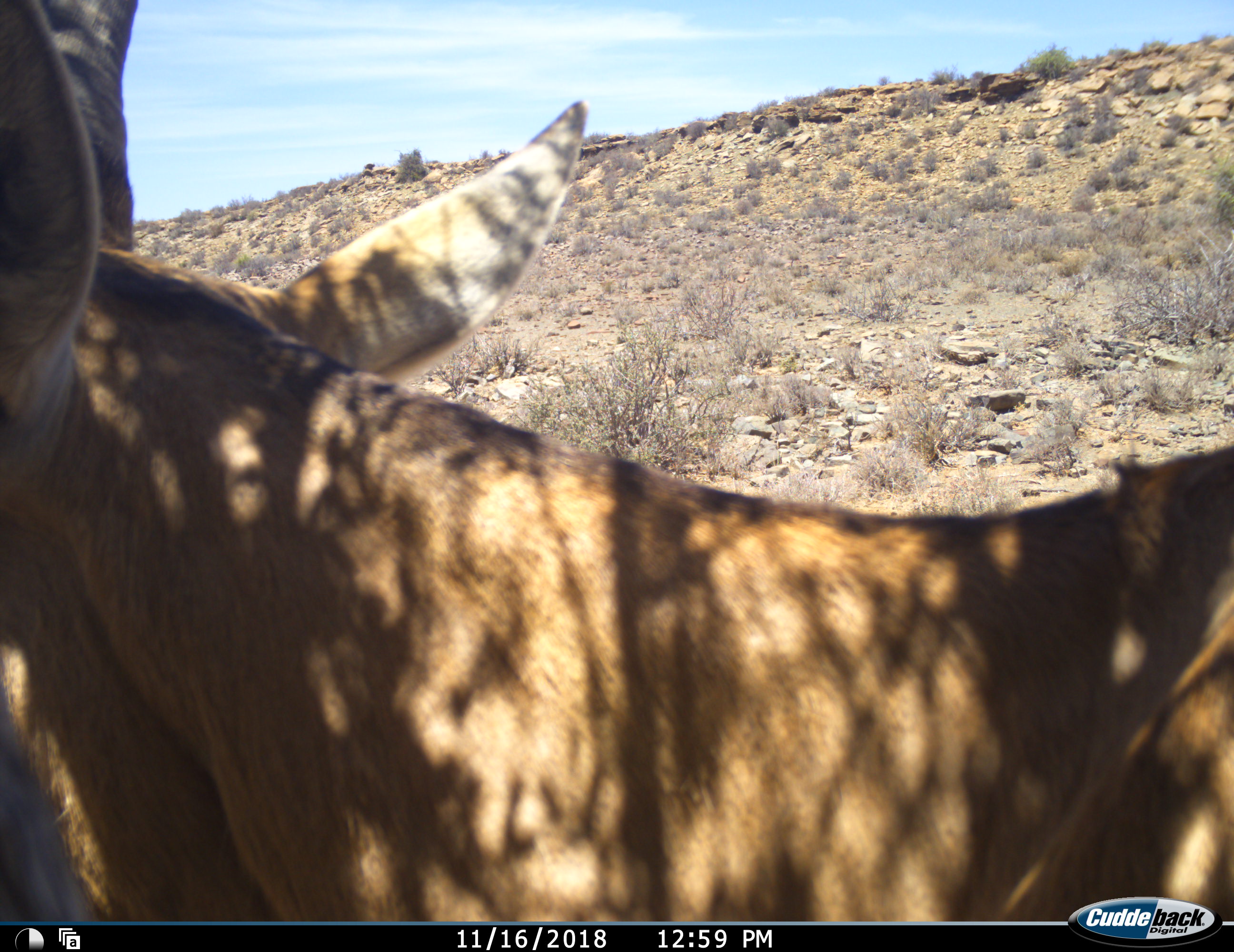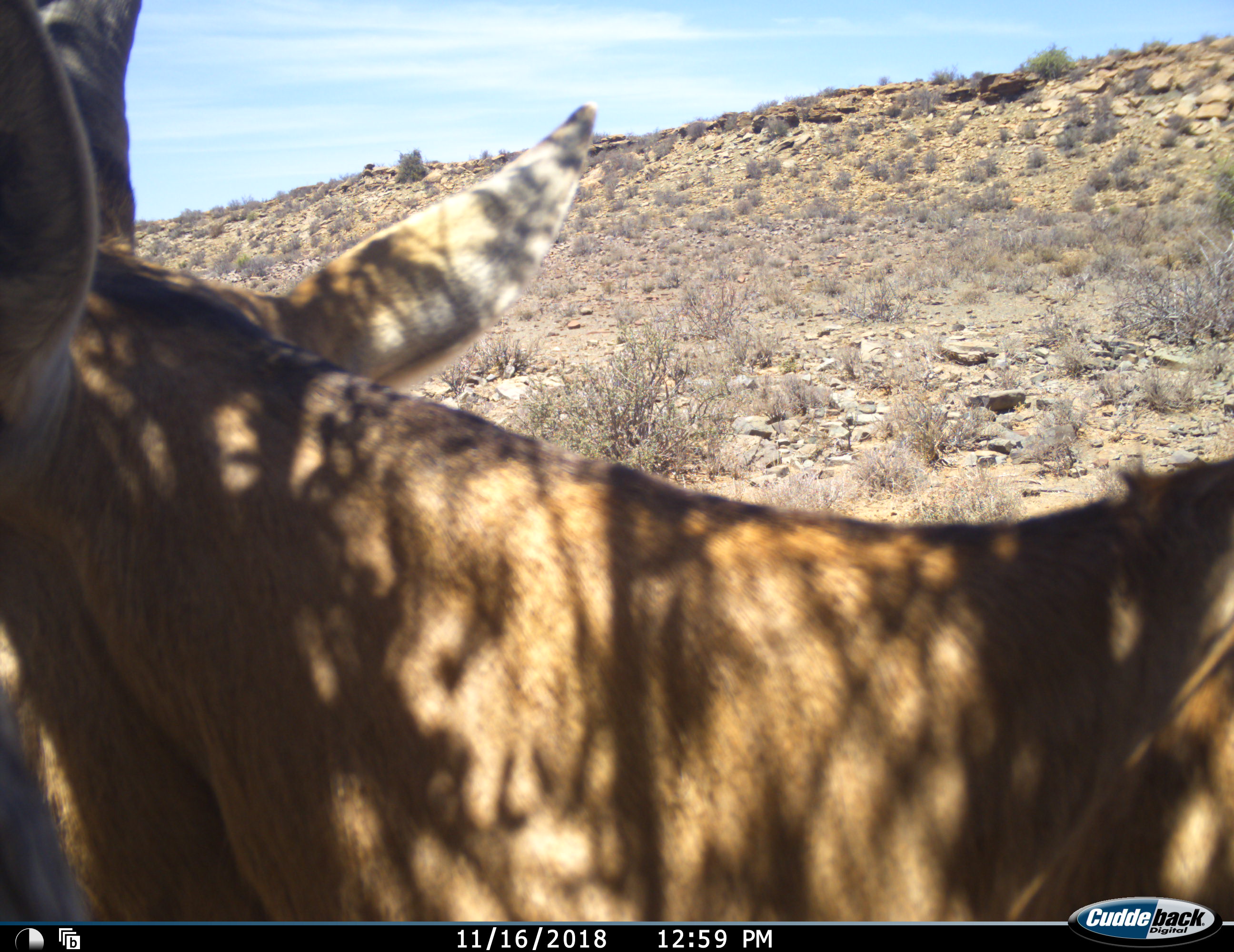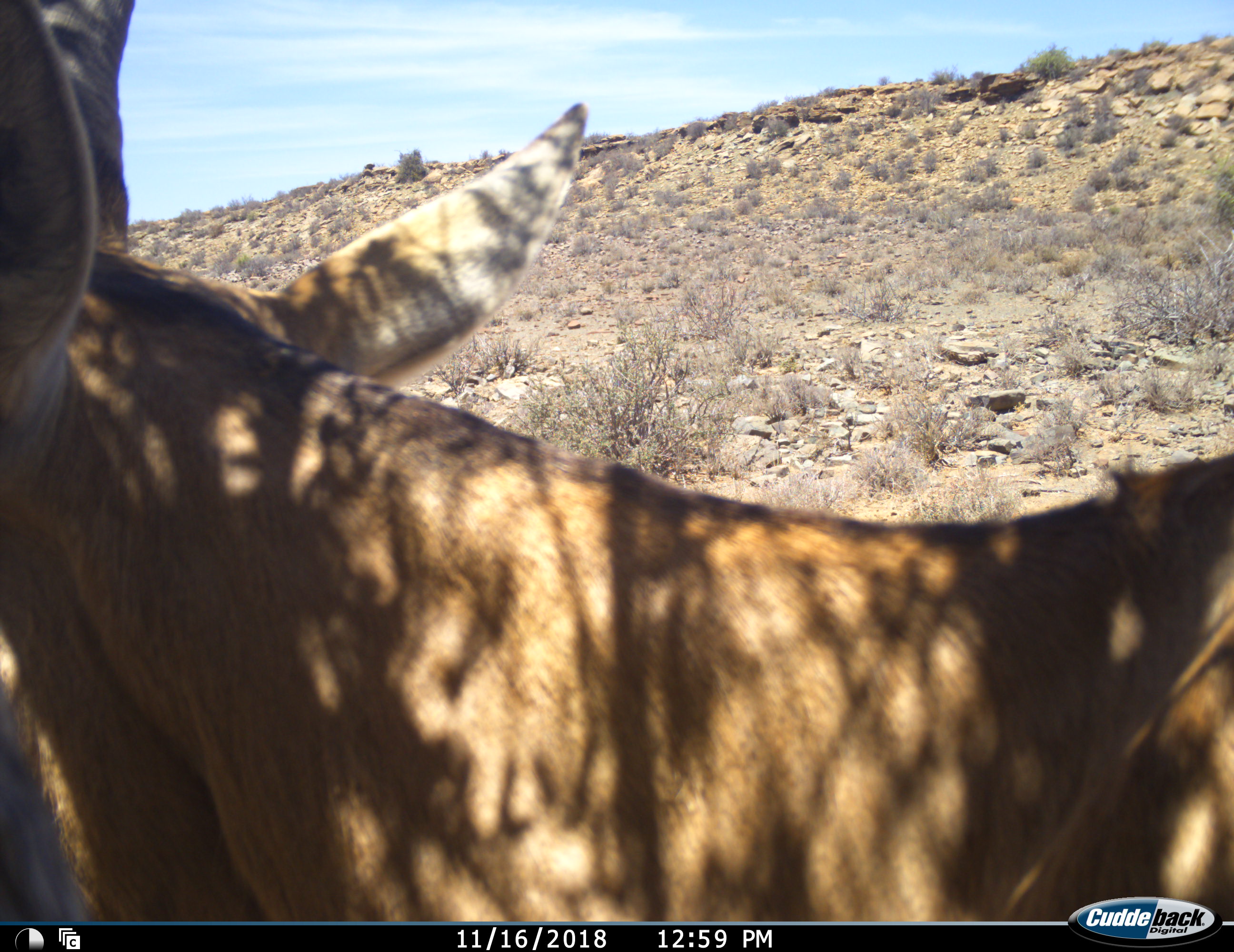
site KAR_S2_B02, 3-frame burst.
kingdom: Animalia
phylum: Chordata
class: Mammalia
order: Artiodactyla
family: Bovidae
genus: Alcelaphus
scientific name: Alcelaphus buselaphus caama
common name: red hartebeest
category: hartebeestred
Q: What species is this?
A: Hartebeestred (red hartebeest) (Alcelaphus buselaphus caama).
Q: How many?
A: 1.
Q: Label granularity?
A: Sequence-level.